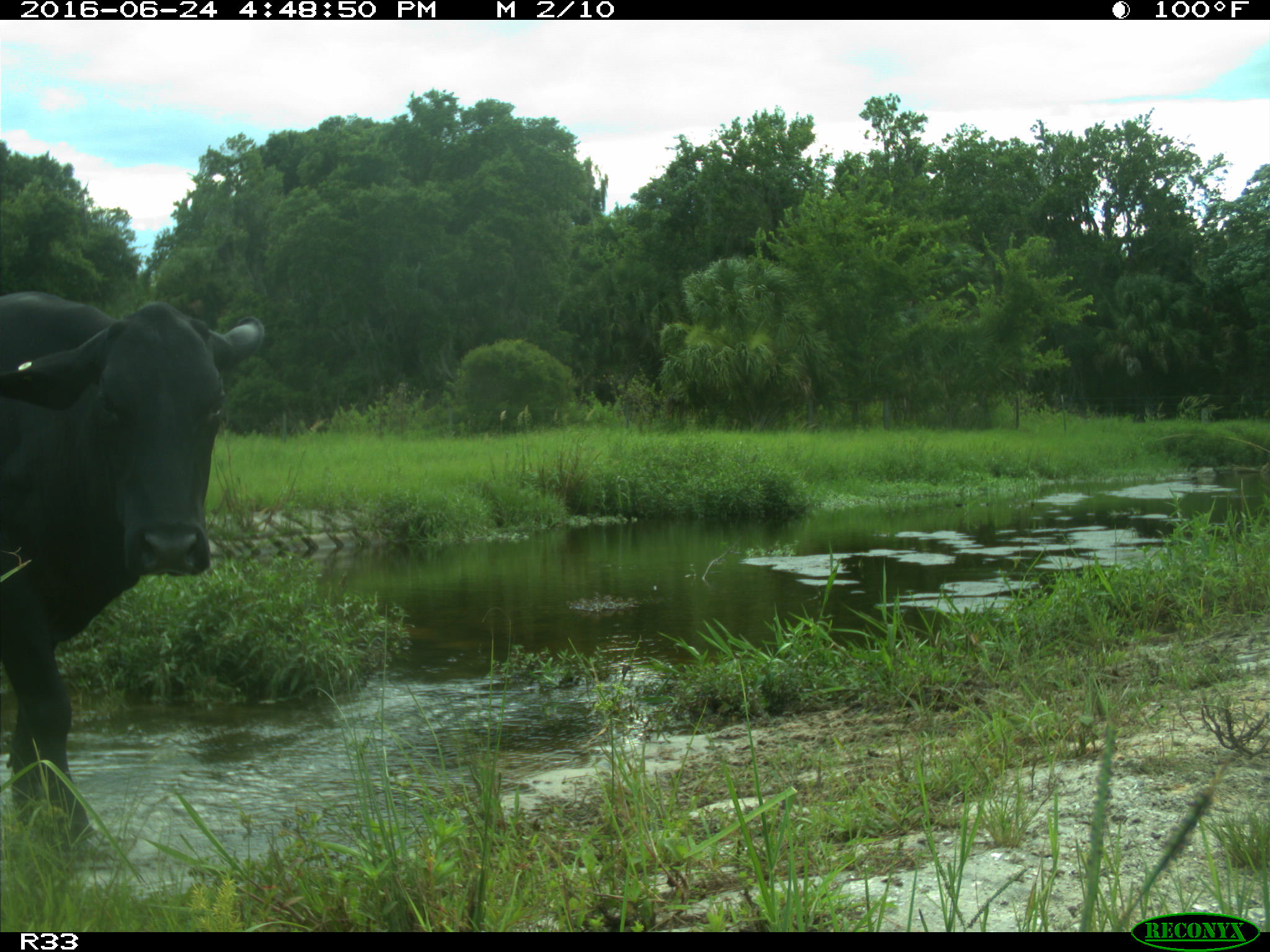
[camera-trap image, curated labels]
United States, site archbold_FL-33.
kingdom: Animalia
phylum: Chordata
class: Mammalia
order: Artiodactyla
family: Bovidae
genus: Bos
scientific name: Bos taurus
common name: domestic cow